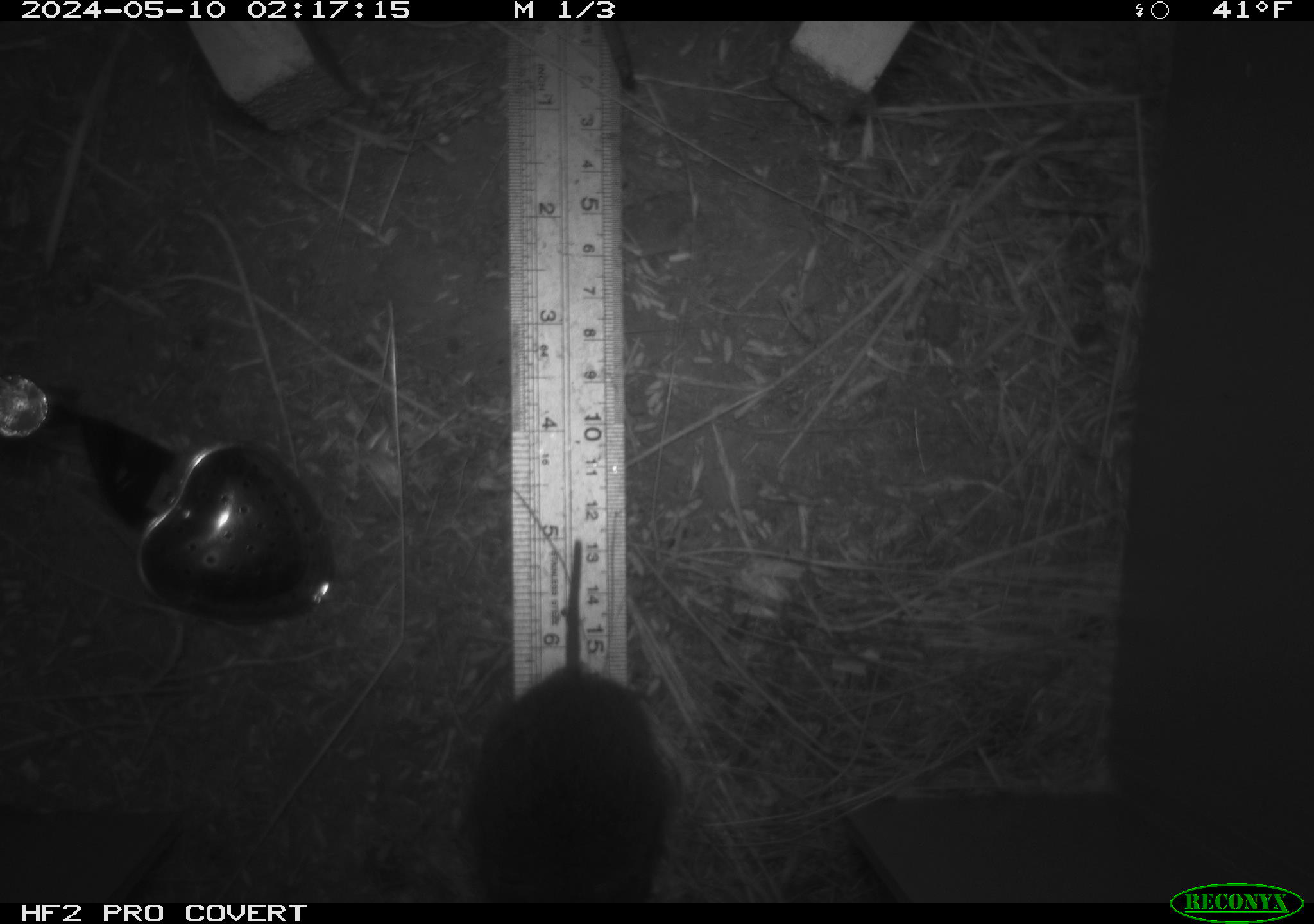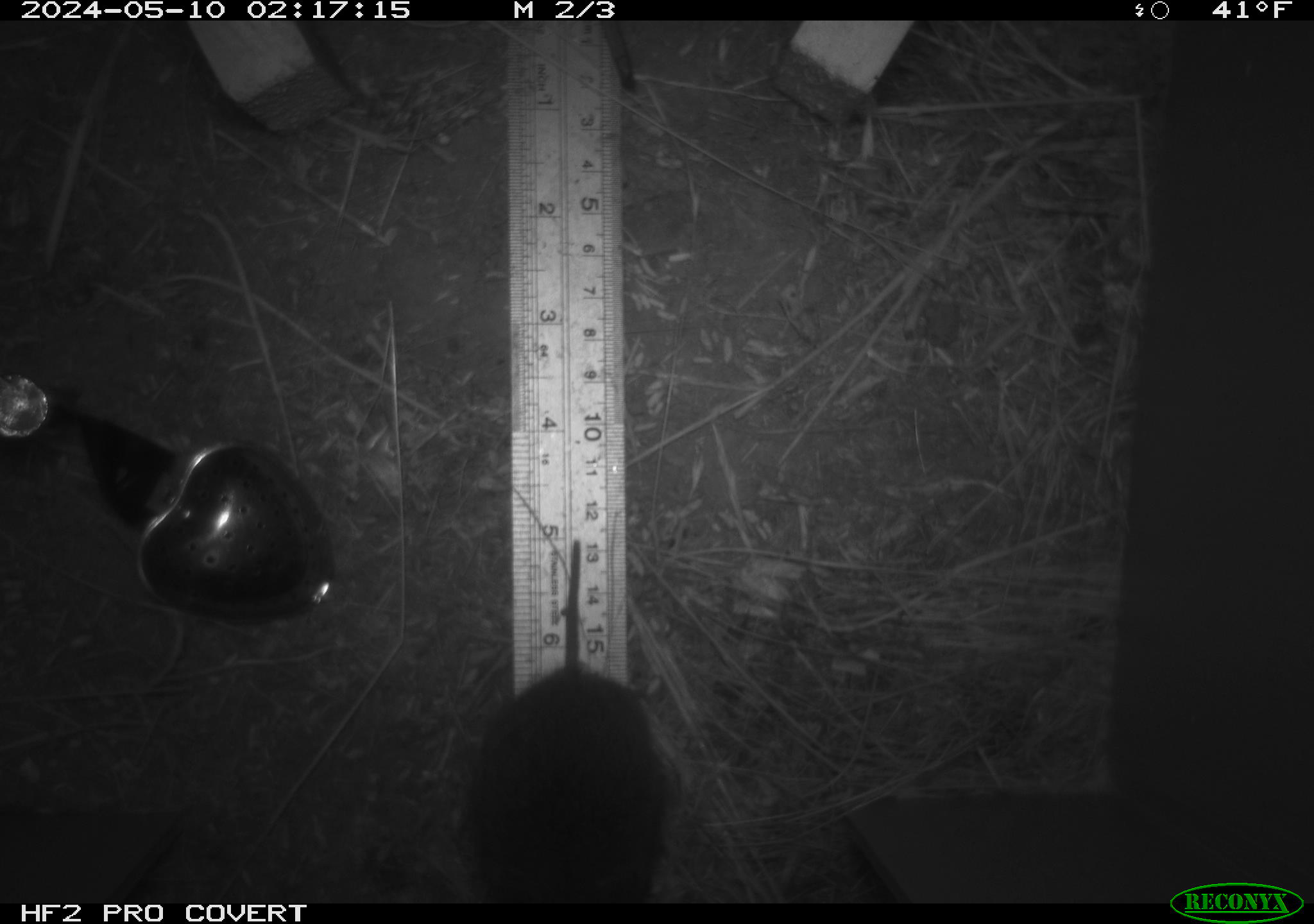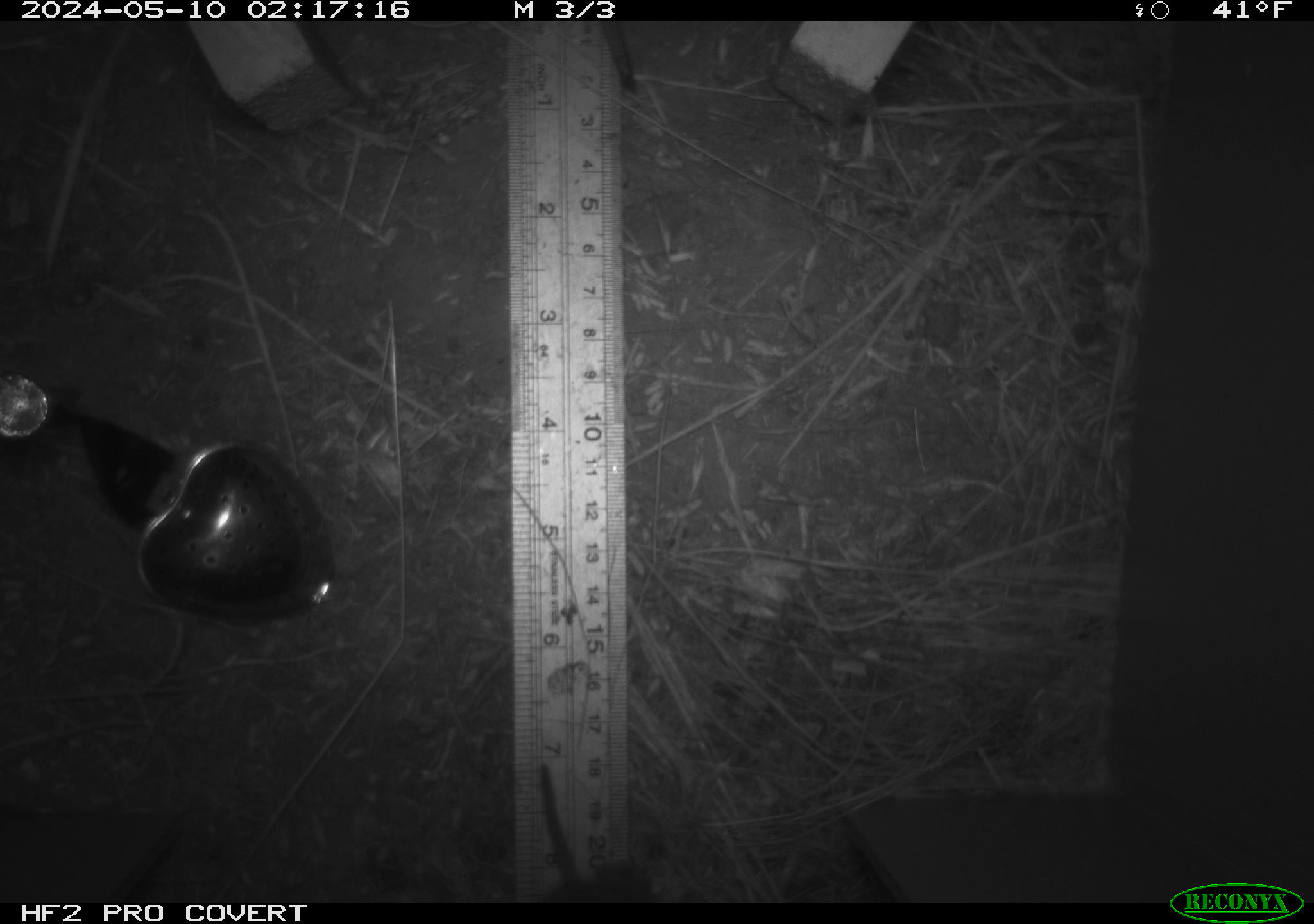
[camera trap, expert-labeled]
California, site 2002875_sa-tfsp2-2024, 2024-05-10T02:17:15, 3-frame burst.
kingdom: Animalia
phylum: Chordata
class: Mammalia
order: Rodentia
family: Cricetidae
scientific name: Arvicolinae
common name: voles, lemmings, and muskrats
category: arvicolinae subfamily